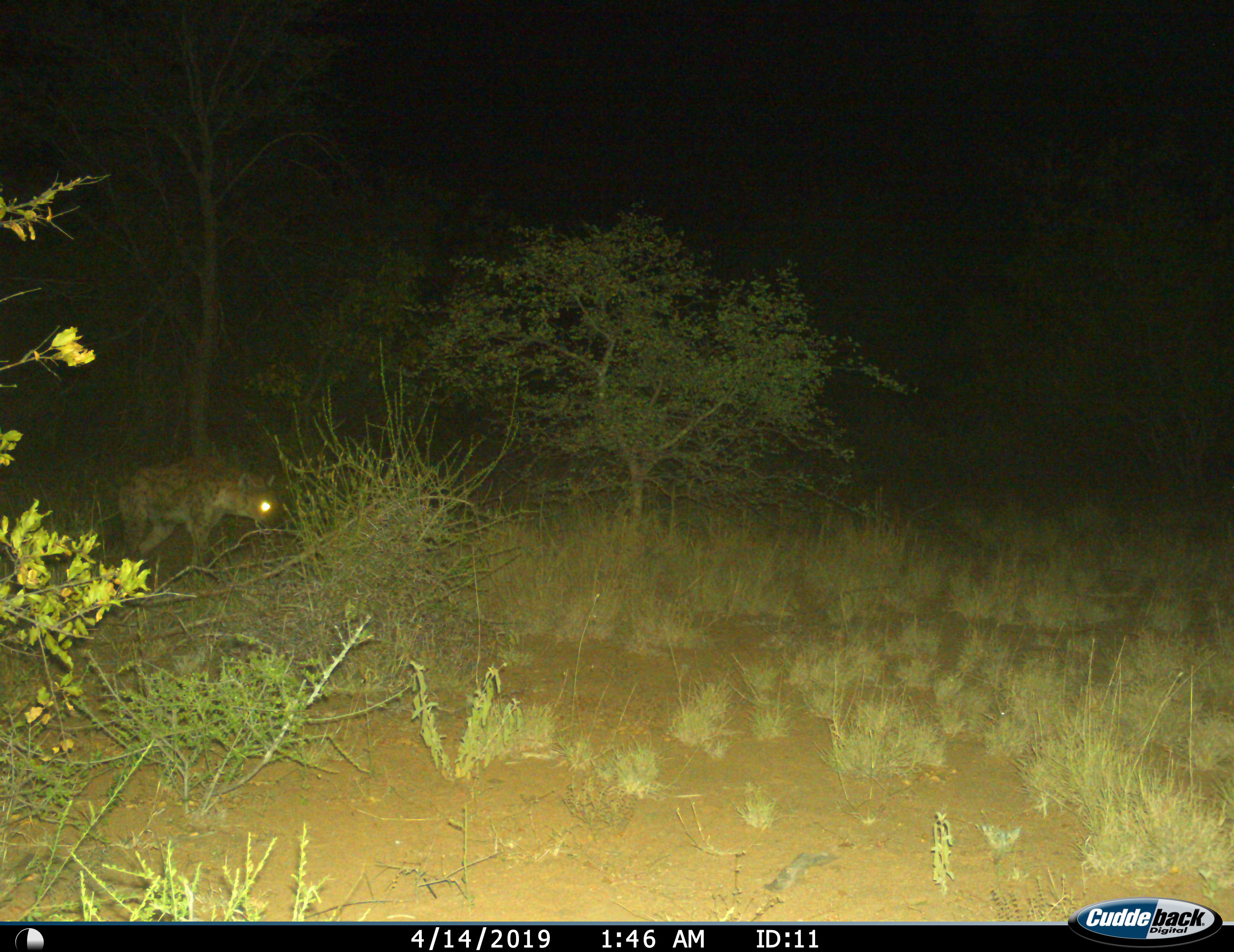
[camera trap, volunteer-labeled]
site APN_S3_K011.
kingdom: Animalia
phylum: Chordata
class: Mammalia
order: Carnivora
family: Hyaenidae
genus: Crocuta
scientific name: Crocuta crocuta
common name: spotted hyena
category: hyenaspotted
Hyenaspotted (spotted hyena) (Crocuta crocuta), count 1. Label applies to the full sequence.